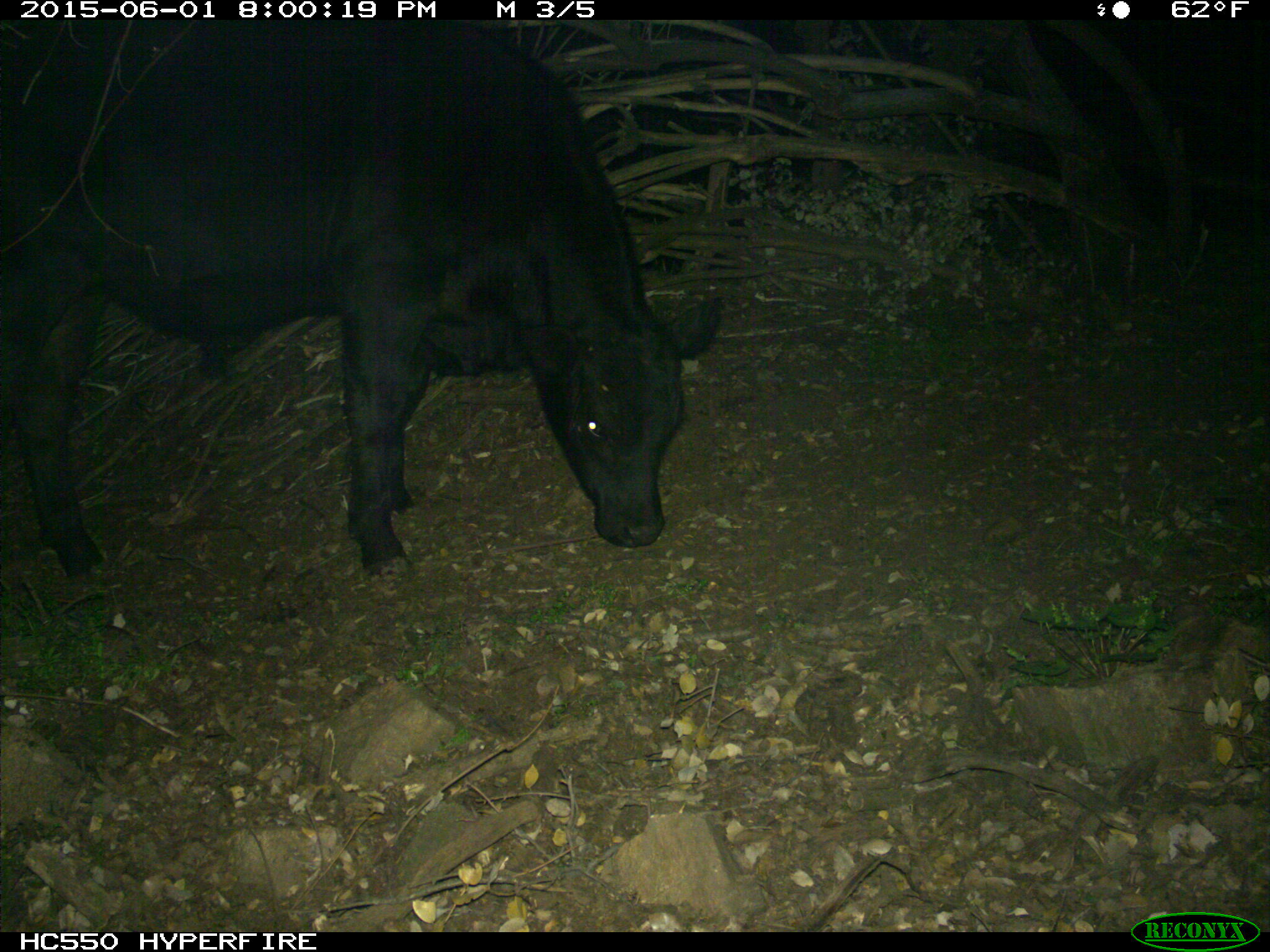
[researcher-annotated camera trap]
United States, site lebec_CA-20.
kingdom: Animalia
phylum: Chordata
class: Mammalia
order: Artiodactyla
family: Bovidae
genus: Bos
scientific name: Bos taurus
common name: domestic cow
Bos taurus (domestic cow).